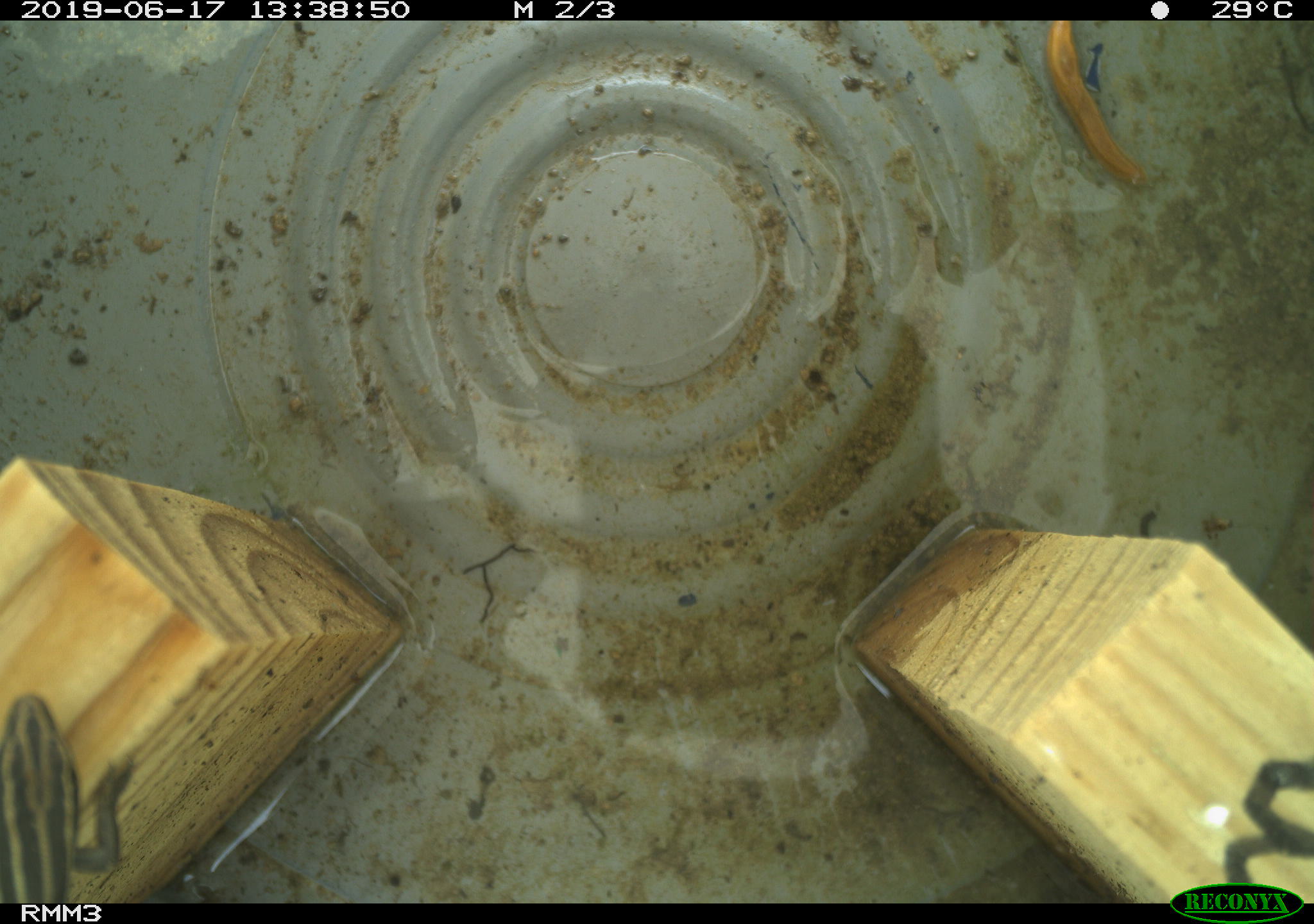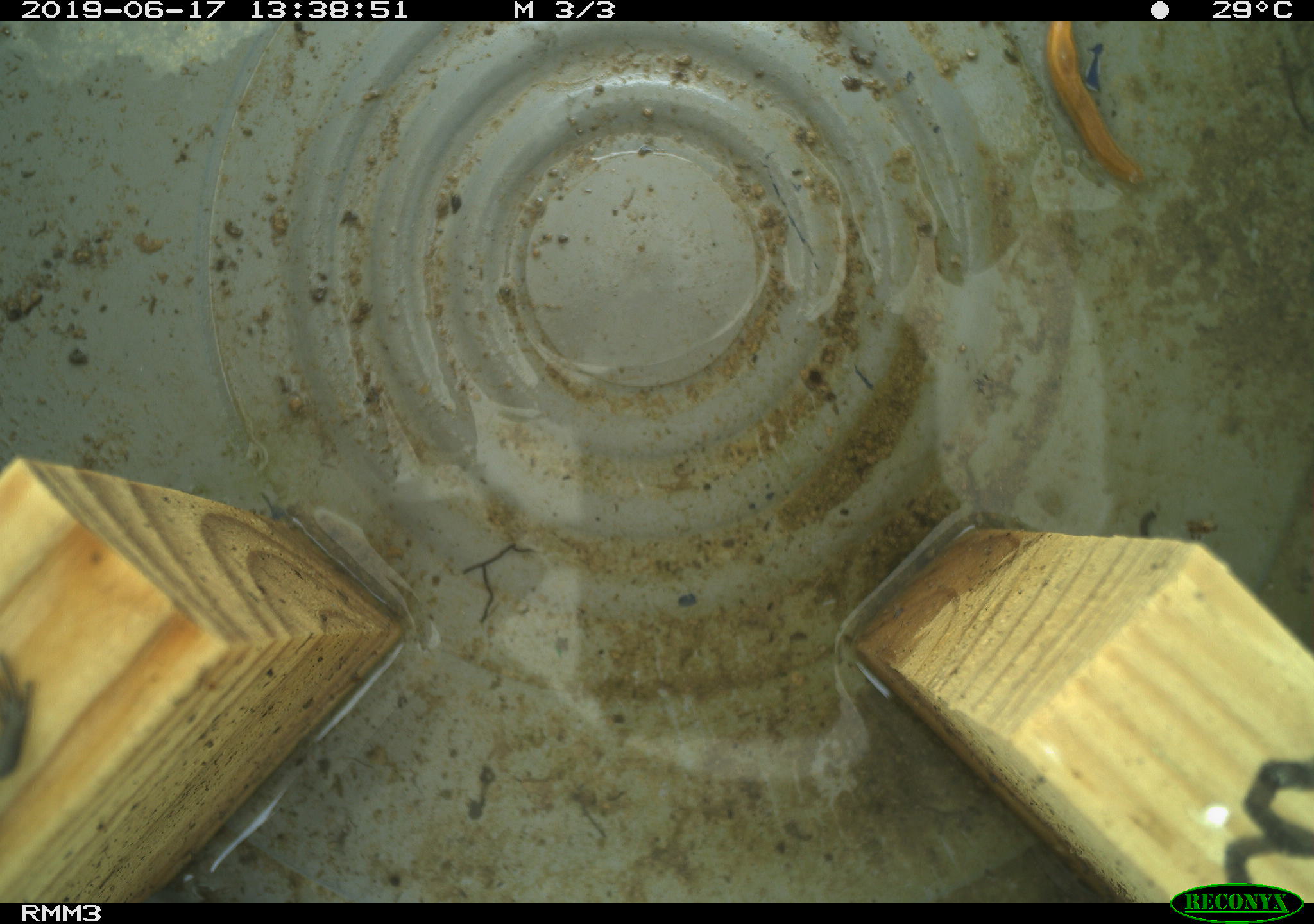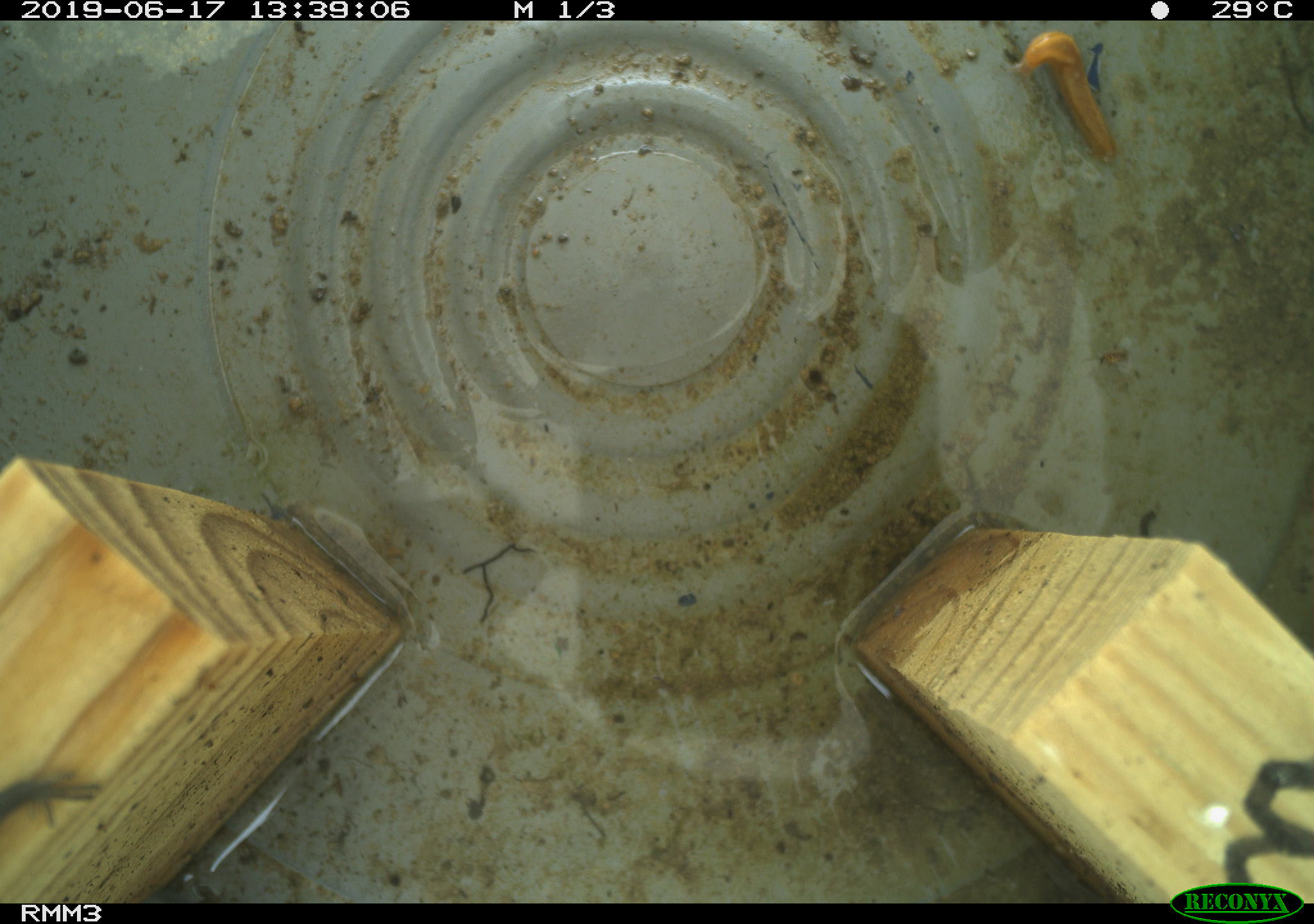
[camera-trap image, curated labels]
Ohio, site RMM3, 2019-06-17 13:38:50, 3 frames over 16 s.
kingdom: Animalia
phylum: Chordata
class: Reptilia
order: Squamata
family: Scincidae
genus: Plestiodon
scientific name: Plestiodon fasciatus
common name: common five-lined skink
Common five-lined skink (Plestiodon fasciatus).